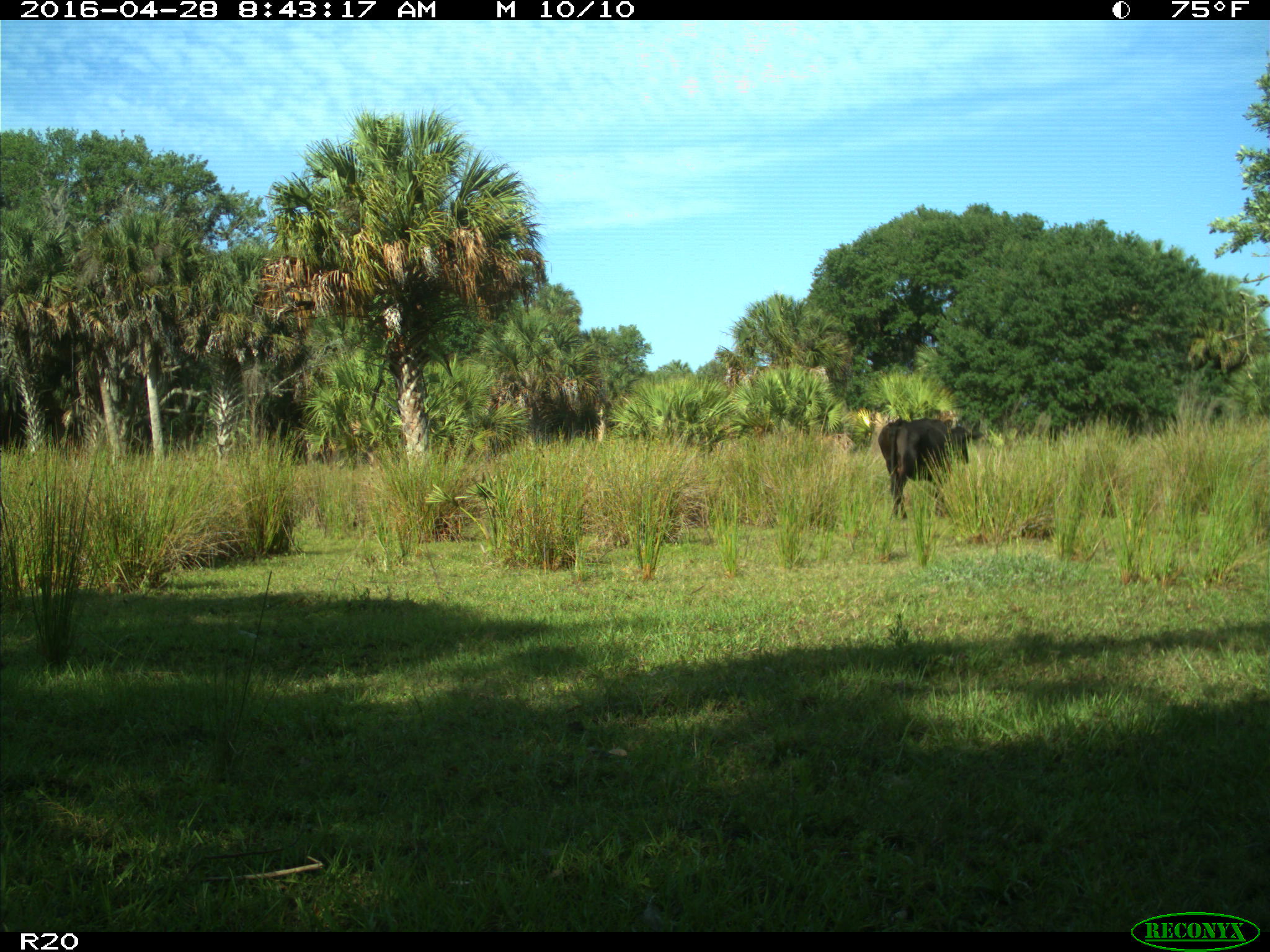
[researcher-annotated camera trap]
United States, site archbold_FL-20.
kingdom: Animalia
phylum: Chordata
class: Mammalia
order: Artiodactyla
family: Bovidae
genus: Bos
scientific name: Bos taurus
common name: domestic cow